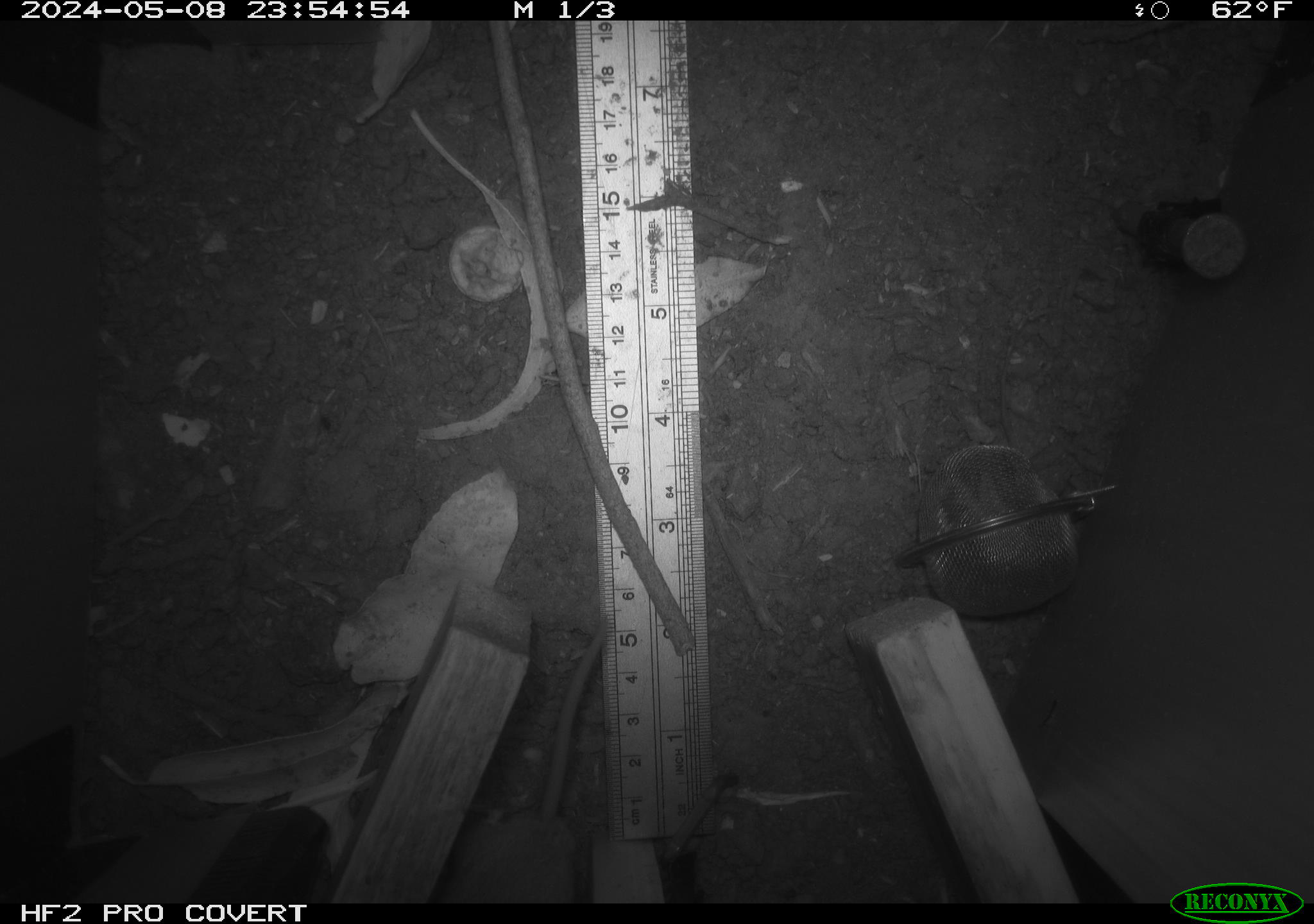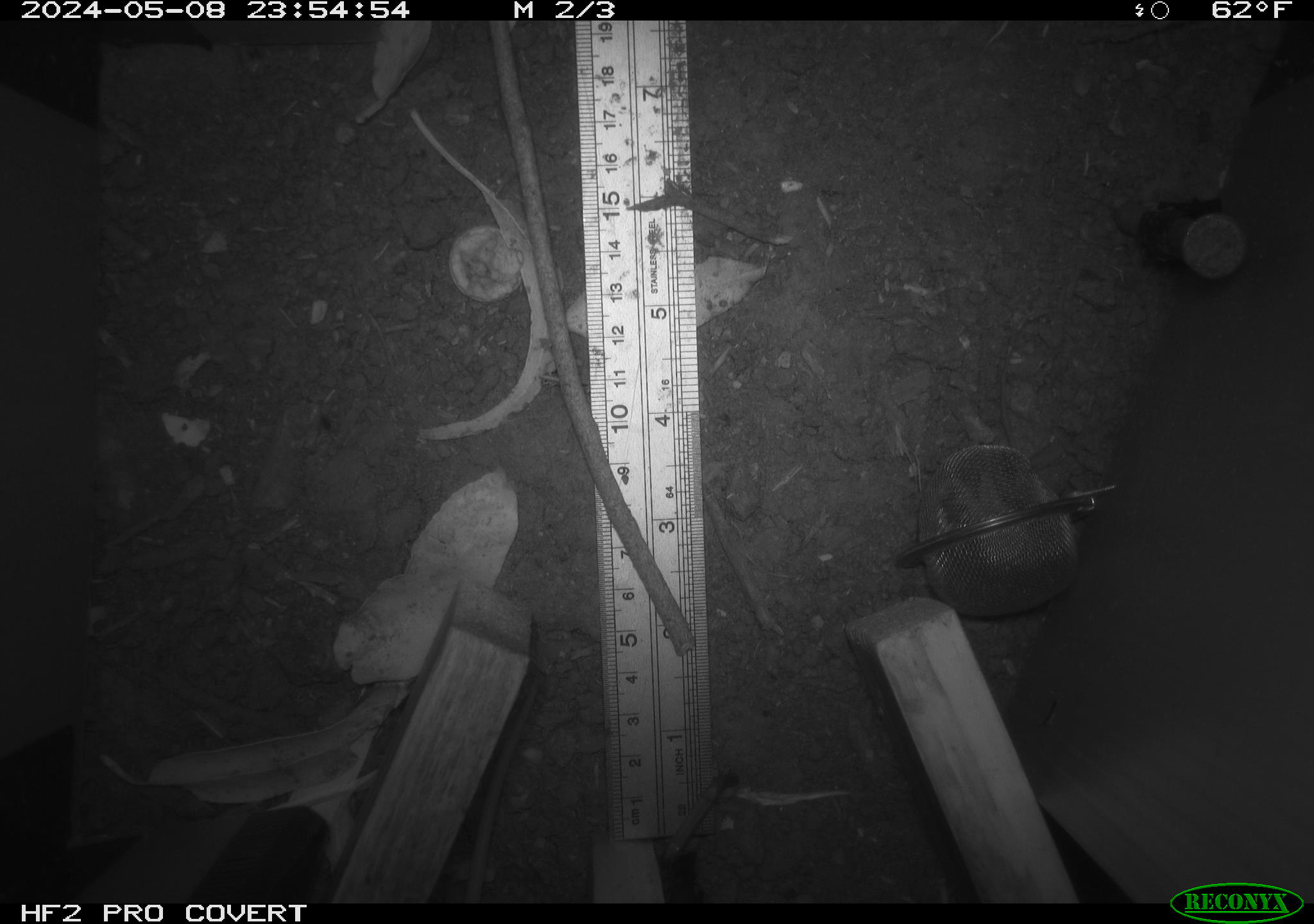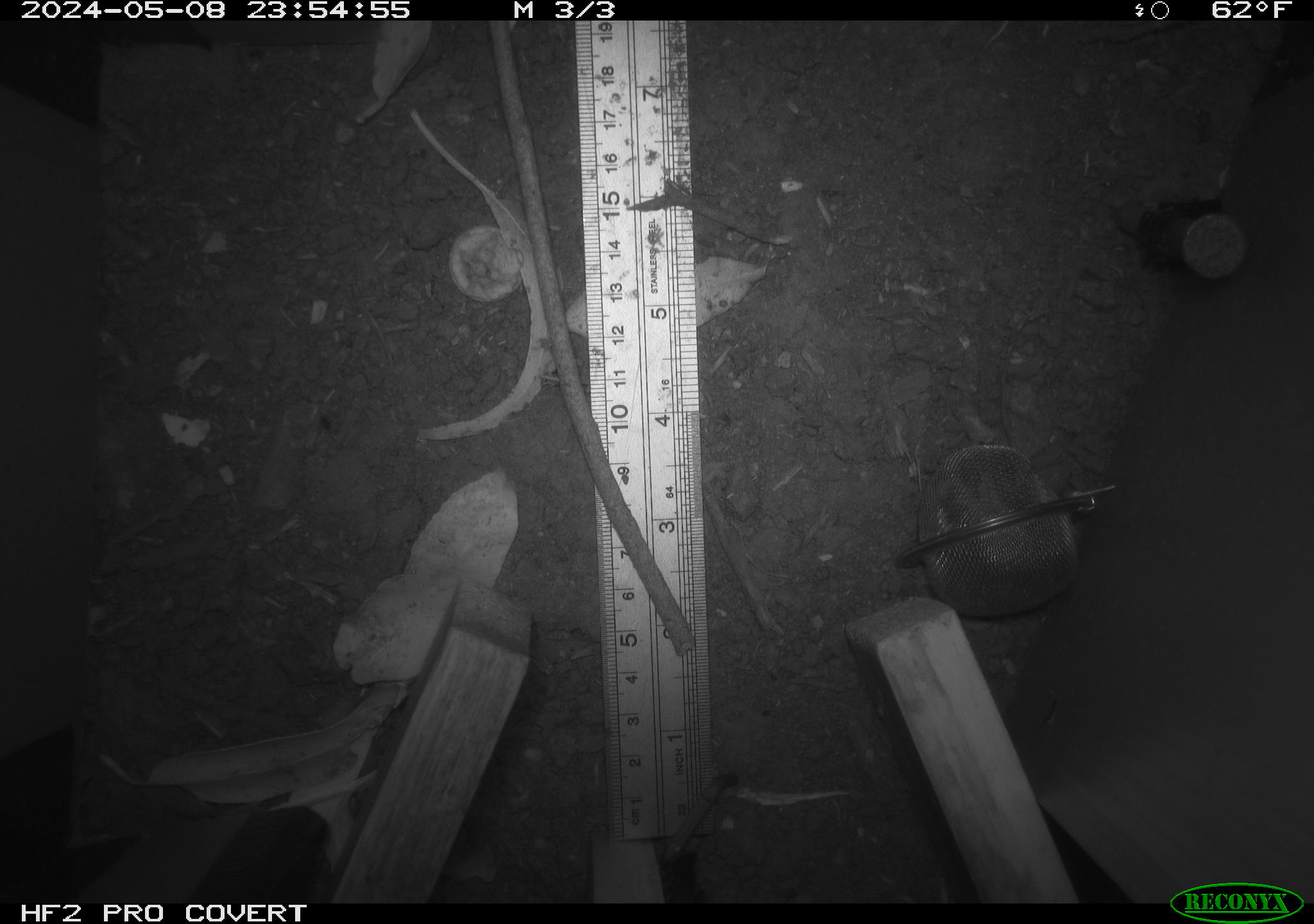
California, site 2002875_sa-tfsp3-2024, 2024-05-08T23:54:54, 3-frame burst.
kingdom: Animalia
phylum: Chordata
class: Mammalia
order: Rodentia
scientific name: Rodentia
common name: rodent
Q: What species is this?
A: Rodent (Rodentia).